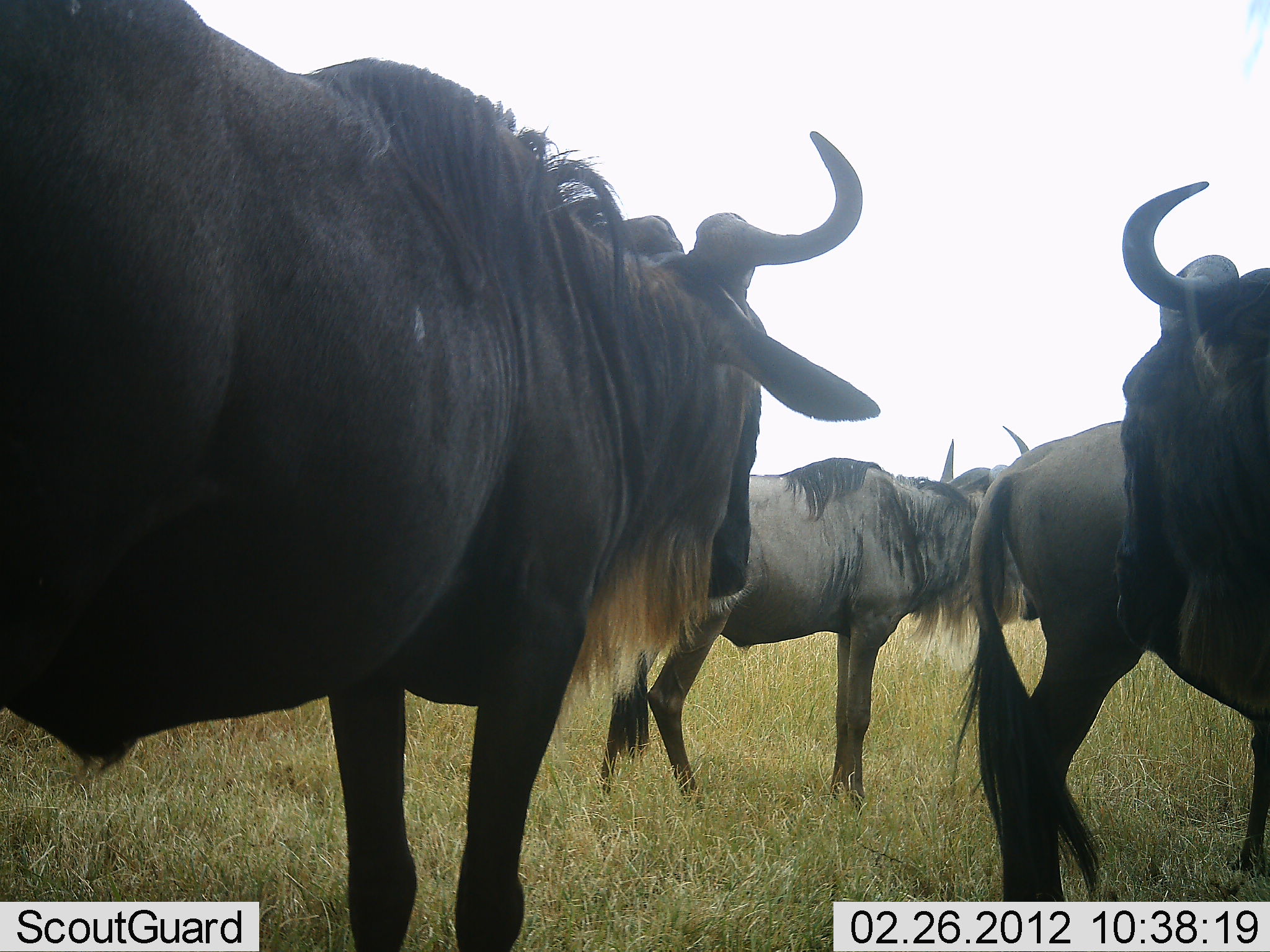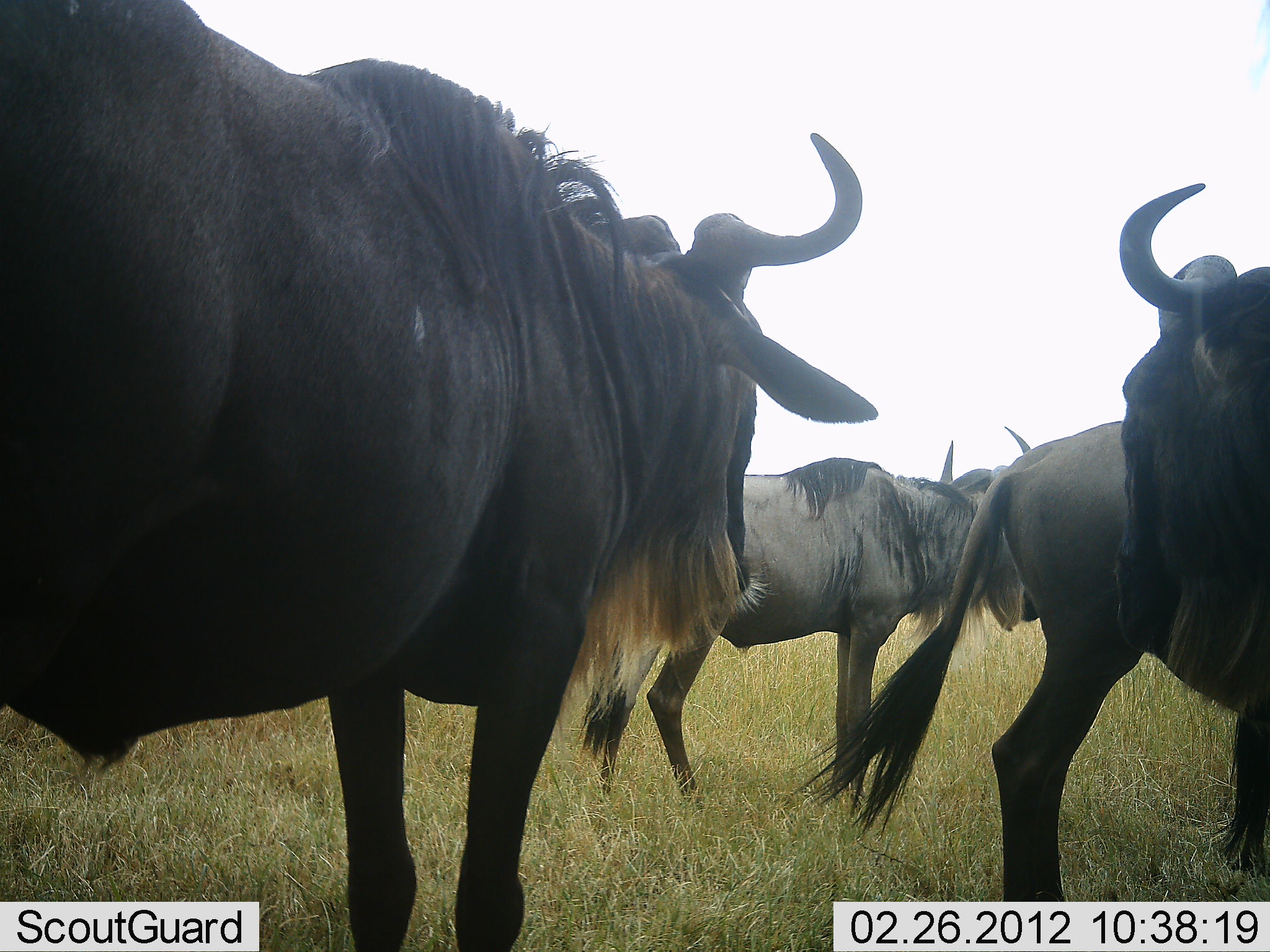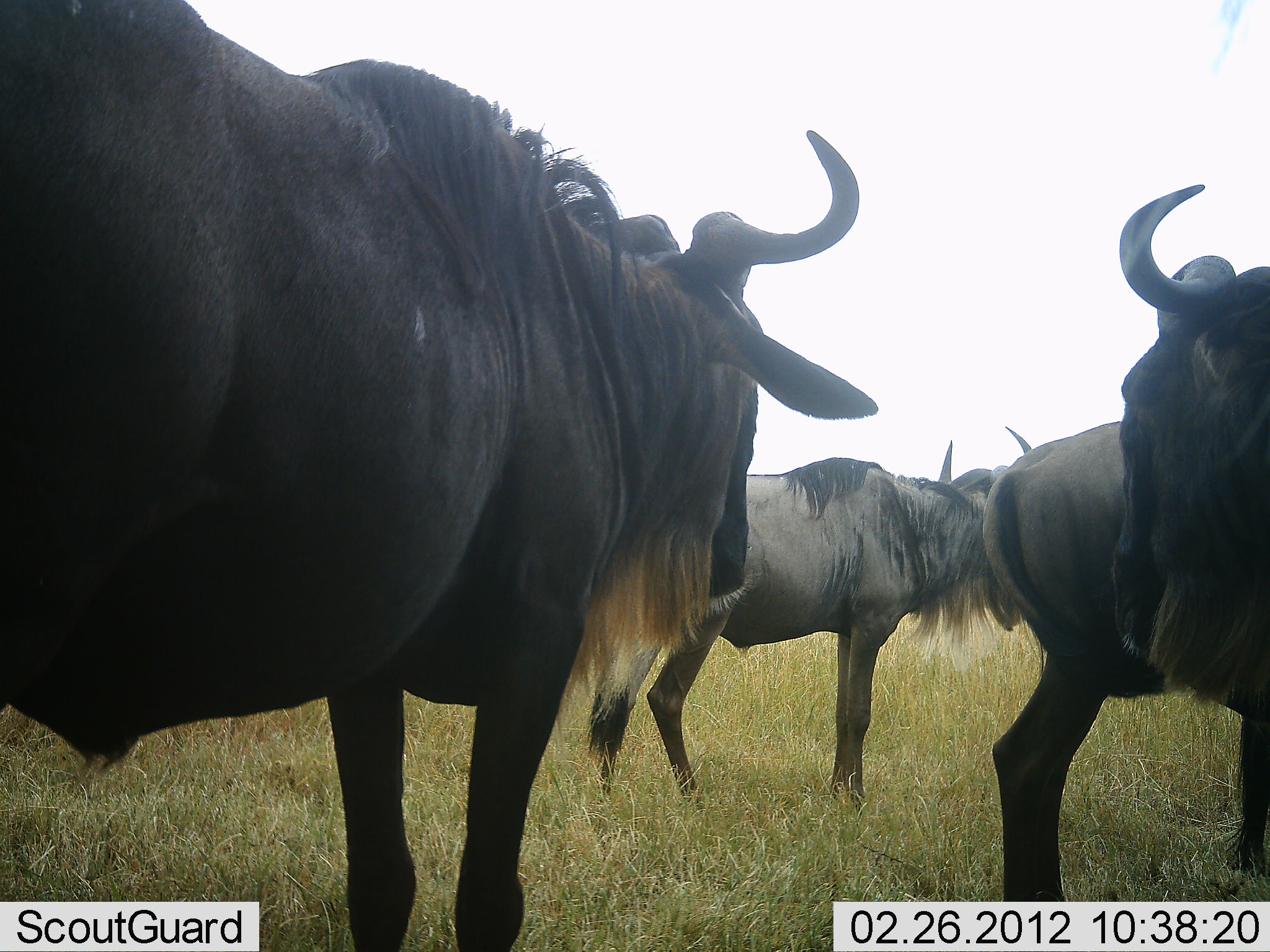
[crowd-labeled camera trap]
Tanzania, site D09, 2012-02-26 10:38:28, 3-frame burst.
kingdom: Animalia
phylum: Chordata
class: Mammalia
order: Artiodactyla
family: Bovidae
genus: Connochaetes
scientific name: Connochaetes taurinus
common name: blue wildebeest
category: wildebeest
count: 4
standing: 88%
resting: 6%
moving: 0%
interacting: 0%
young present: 0%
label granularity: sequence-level